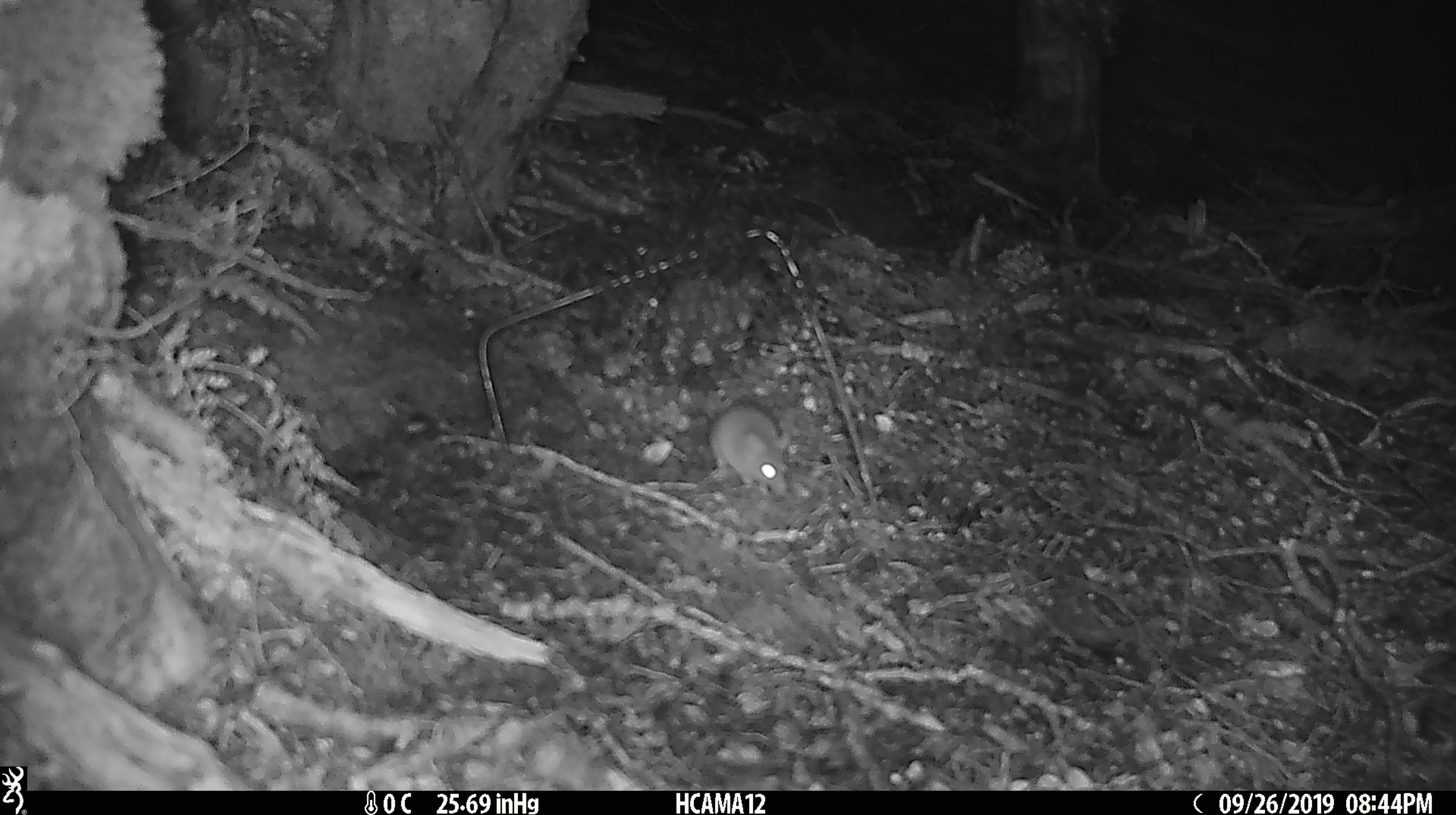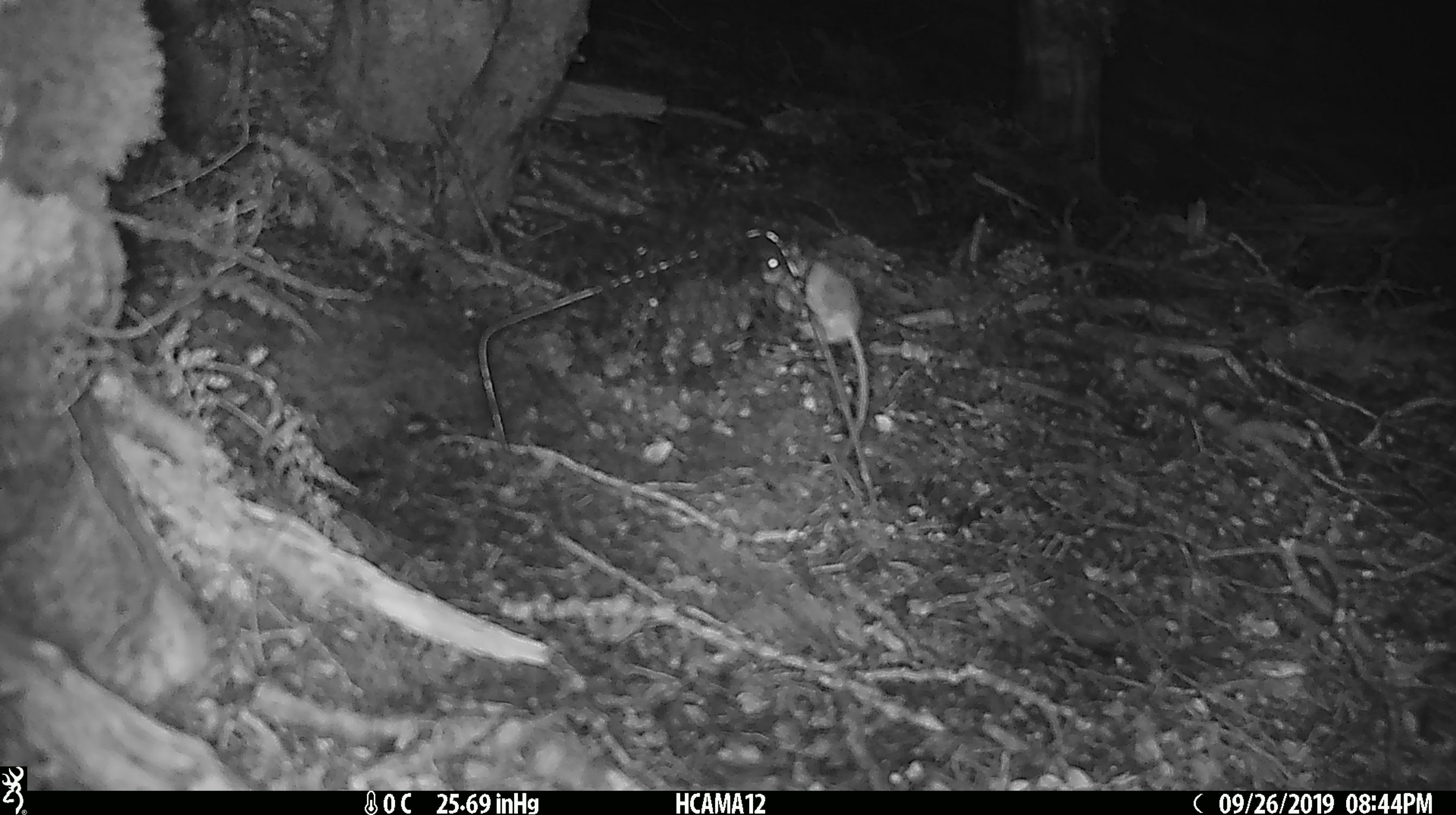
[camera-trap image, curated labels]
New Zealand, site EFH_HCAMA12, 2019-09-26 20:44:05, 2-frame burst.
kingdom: Animalia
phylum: Chordata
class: Mammalia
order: Rodentia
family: Muridae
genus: Mus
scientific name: Mus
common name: mouse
Mouse (Mus).